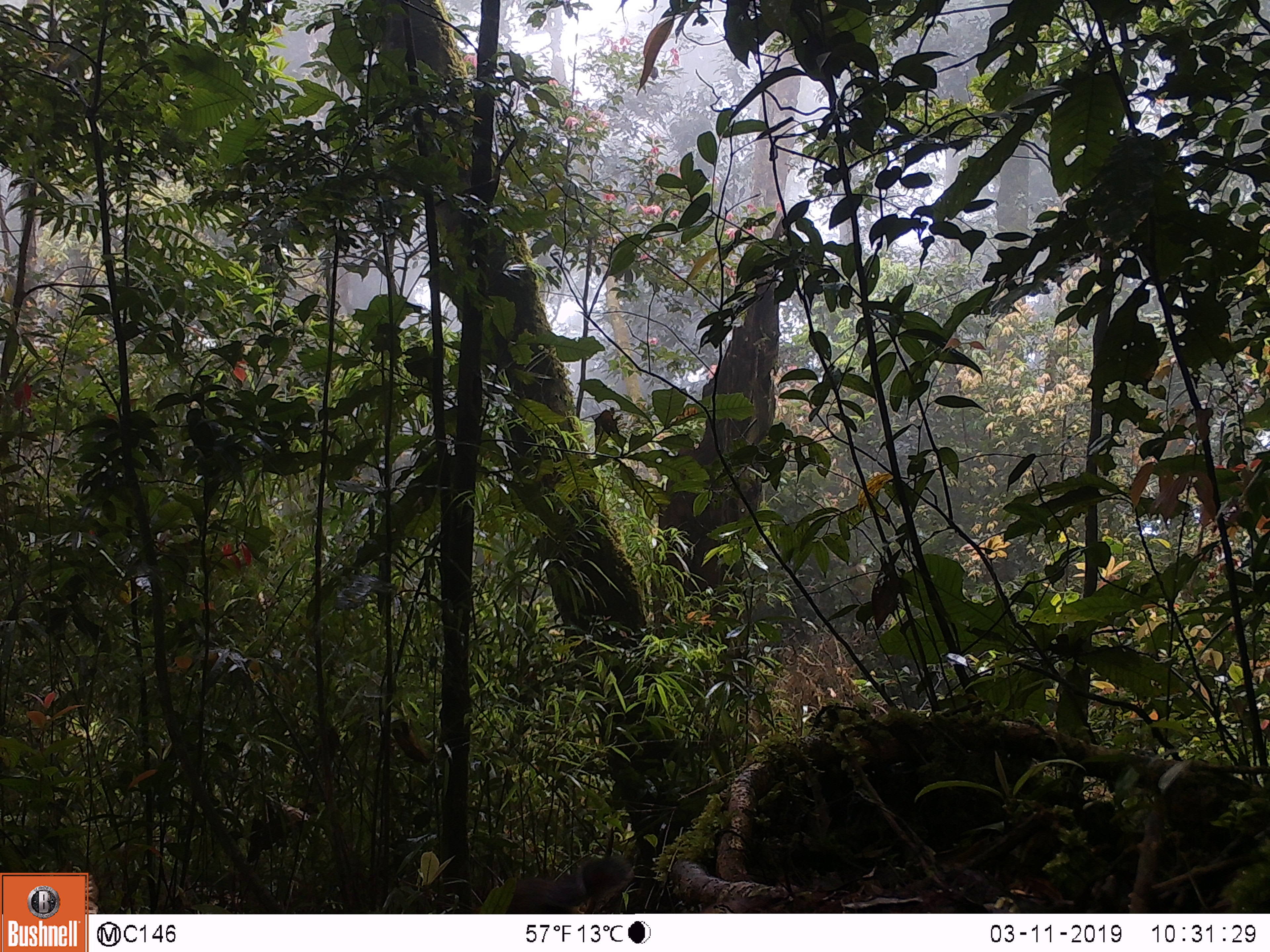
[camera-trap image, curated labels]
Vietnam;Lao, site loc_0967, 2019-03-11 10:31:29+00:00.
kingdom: Animalia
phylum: Chordata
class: Mammalia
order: Rodentia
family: Sciuridae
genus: Sciurus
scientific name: Sciurus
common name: squirrel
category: unidentified squirrel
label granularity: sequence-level